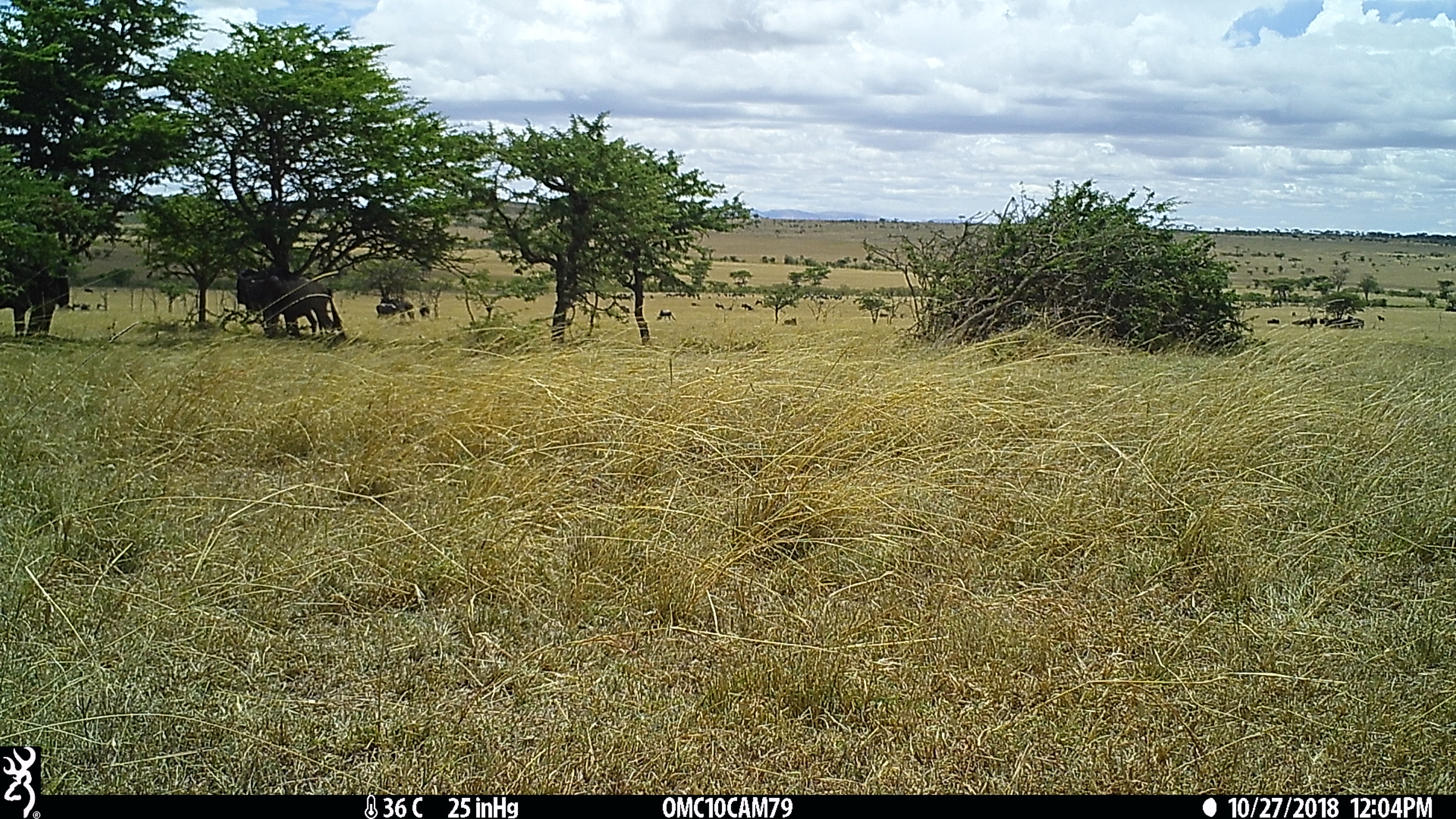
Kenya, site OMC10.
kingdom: Animalia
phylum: Chordata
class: Mammalia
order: Artiodactyla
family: Bovidae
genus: Connochaetes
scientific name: Connochaetes taurinus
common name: blue wildebeest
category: wildebeest